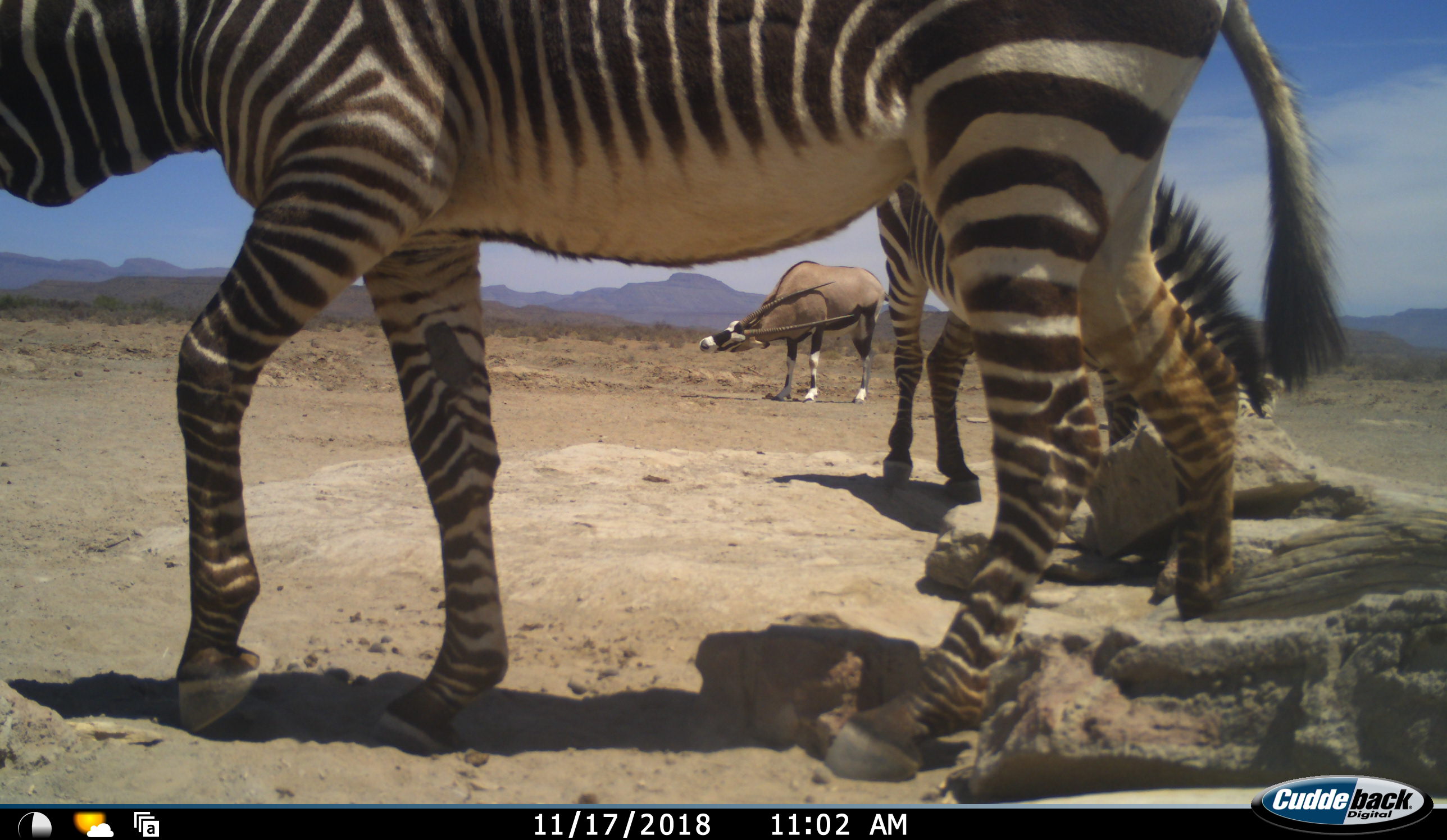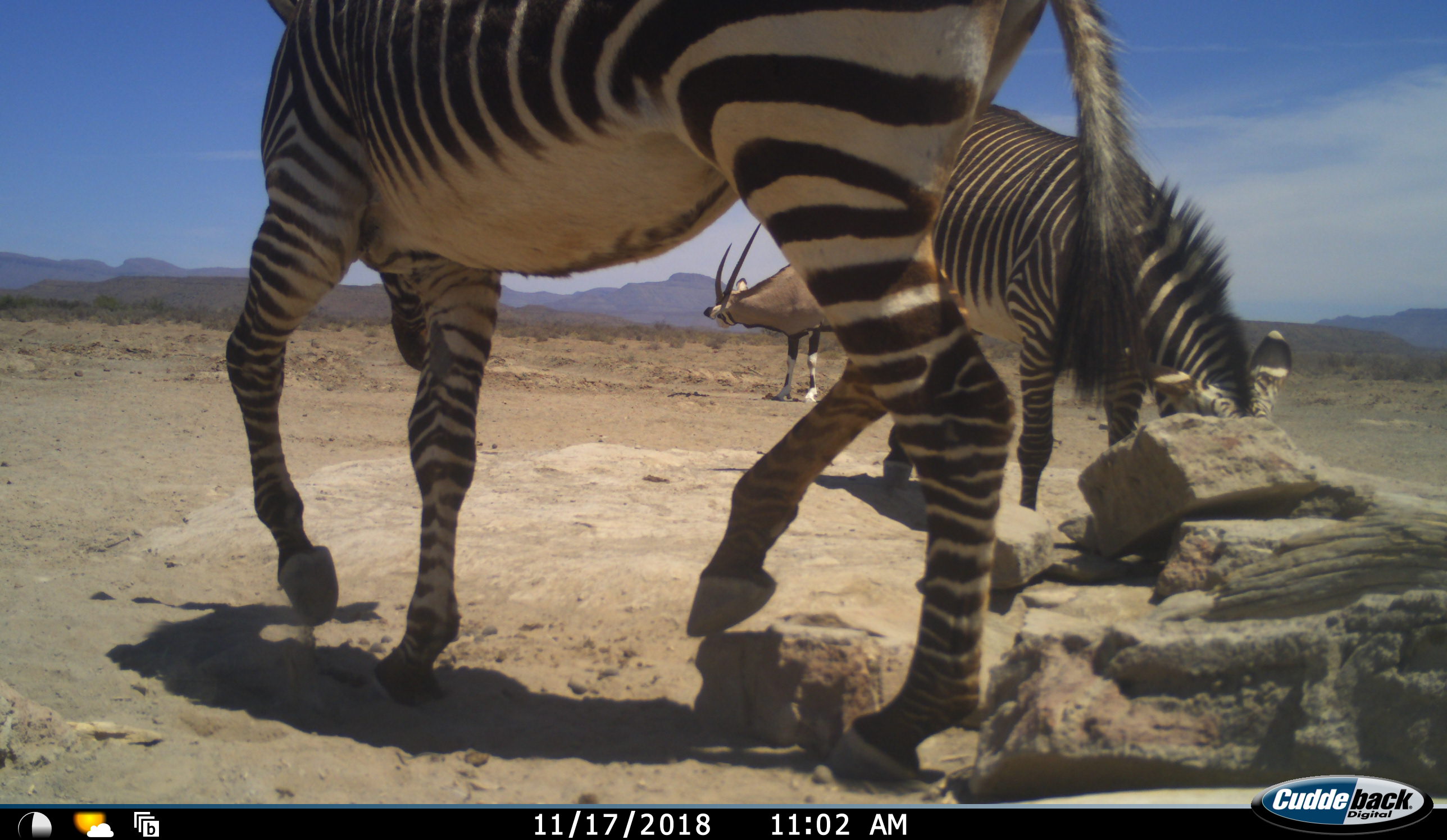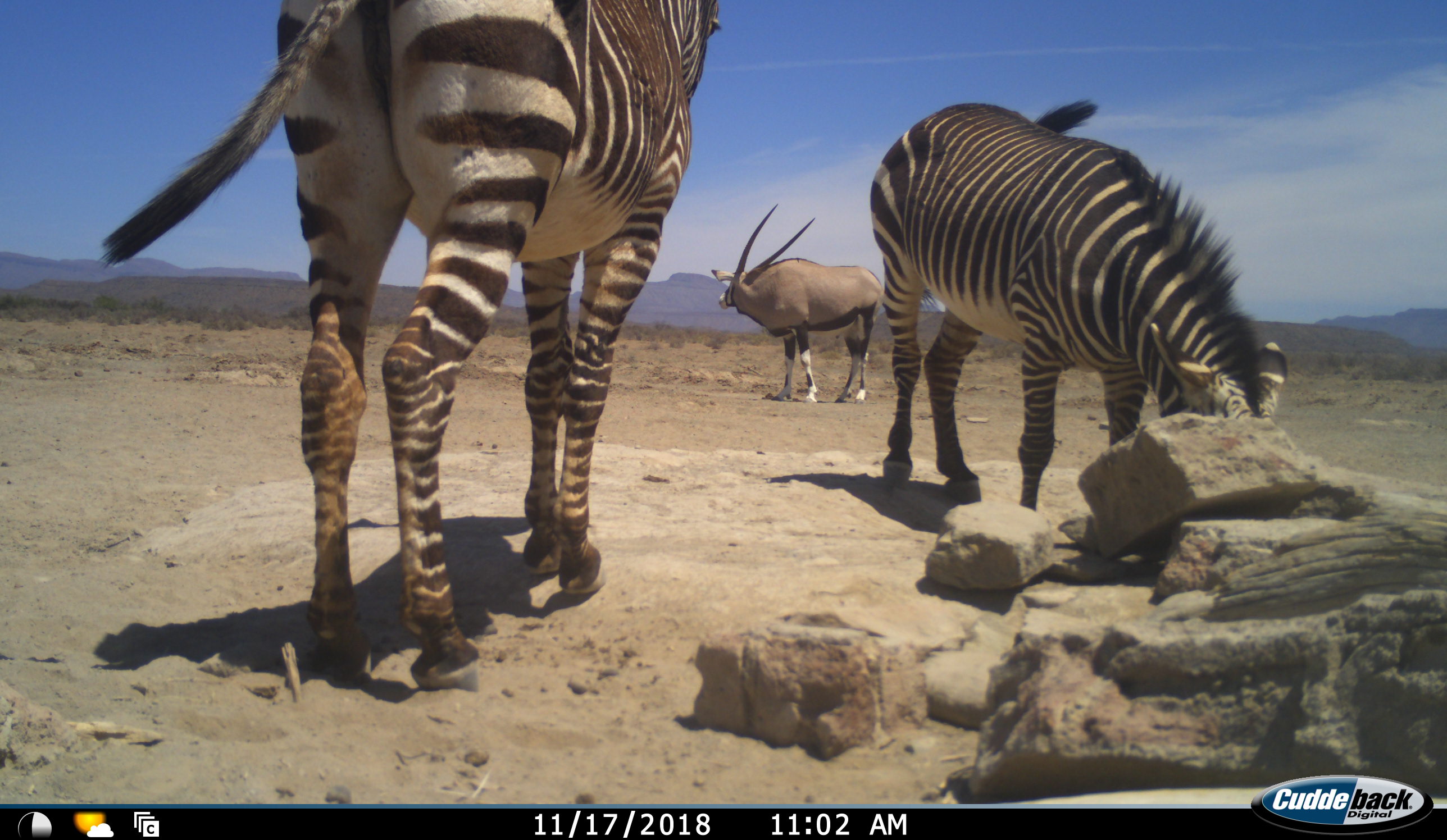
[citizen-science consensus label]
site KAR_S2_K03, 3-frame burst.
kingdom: Animalia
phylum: Chordata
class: Mammalia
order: Artiodactyla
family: Bovidae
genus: Oryx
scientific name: Oryx gazella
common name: gemsbok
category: oryx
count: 1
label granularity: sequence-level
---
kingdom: Animalia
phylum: Chordata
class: Mammalia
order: Perissodactyla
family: Equidae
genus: Equus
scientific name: Equus zebra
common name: mountain zebra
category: zebramountain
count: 2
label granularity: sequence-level